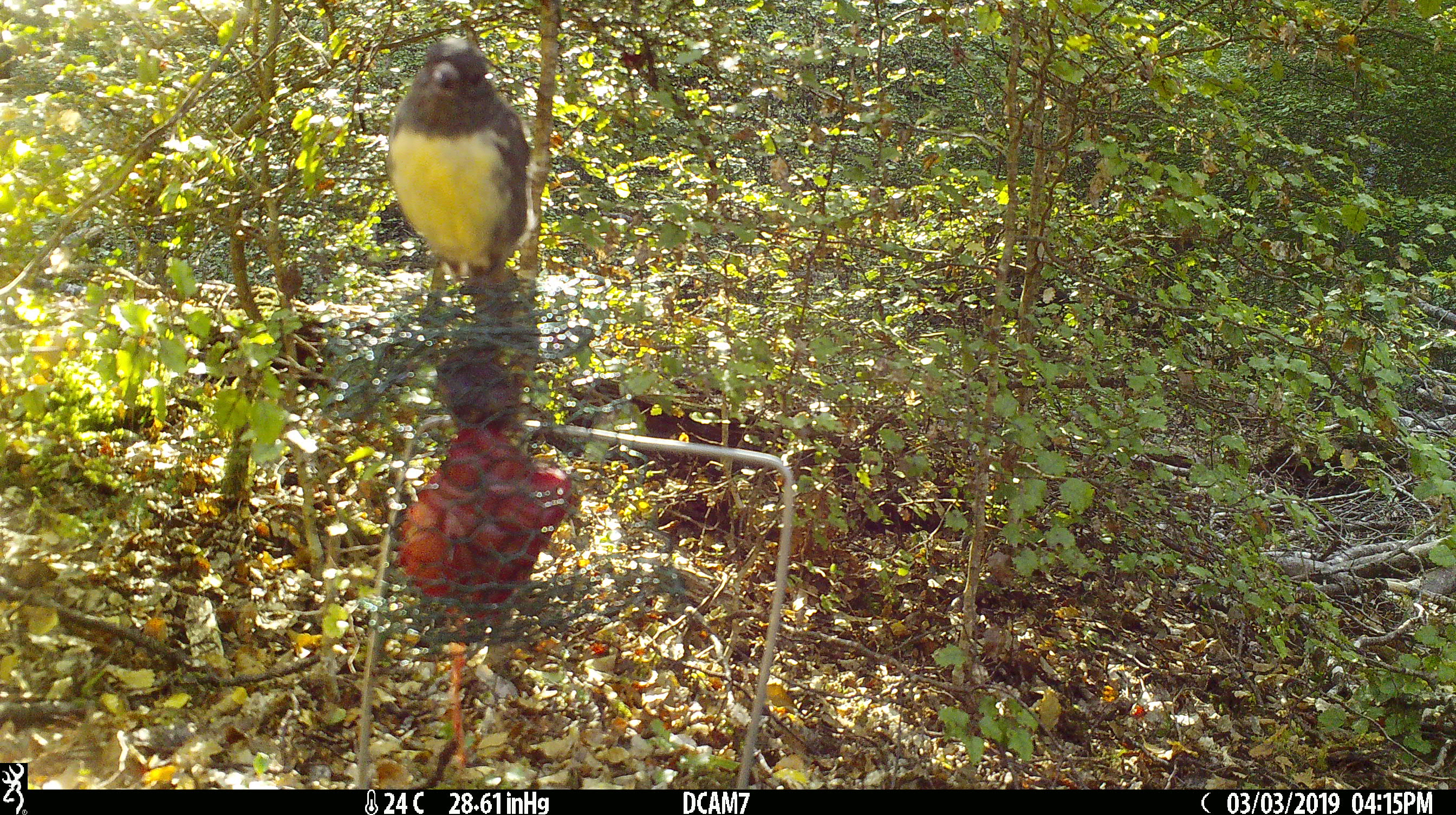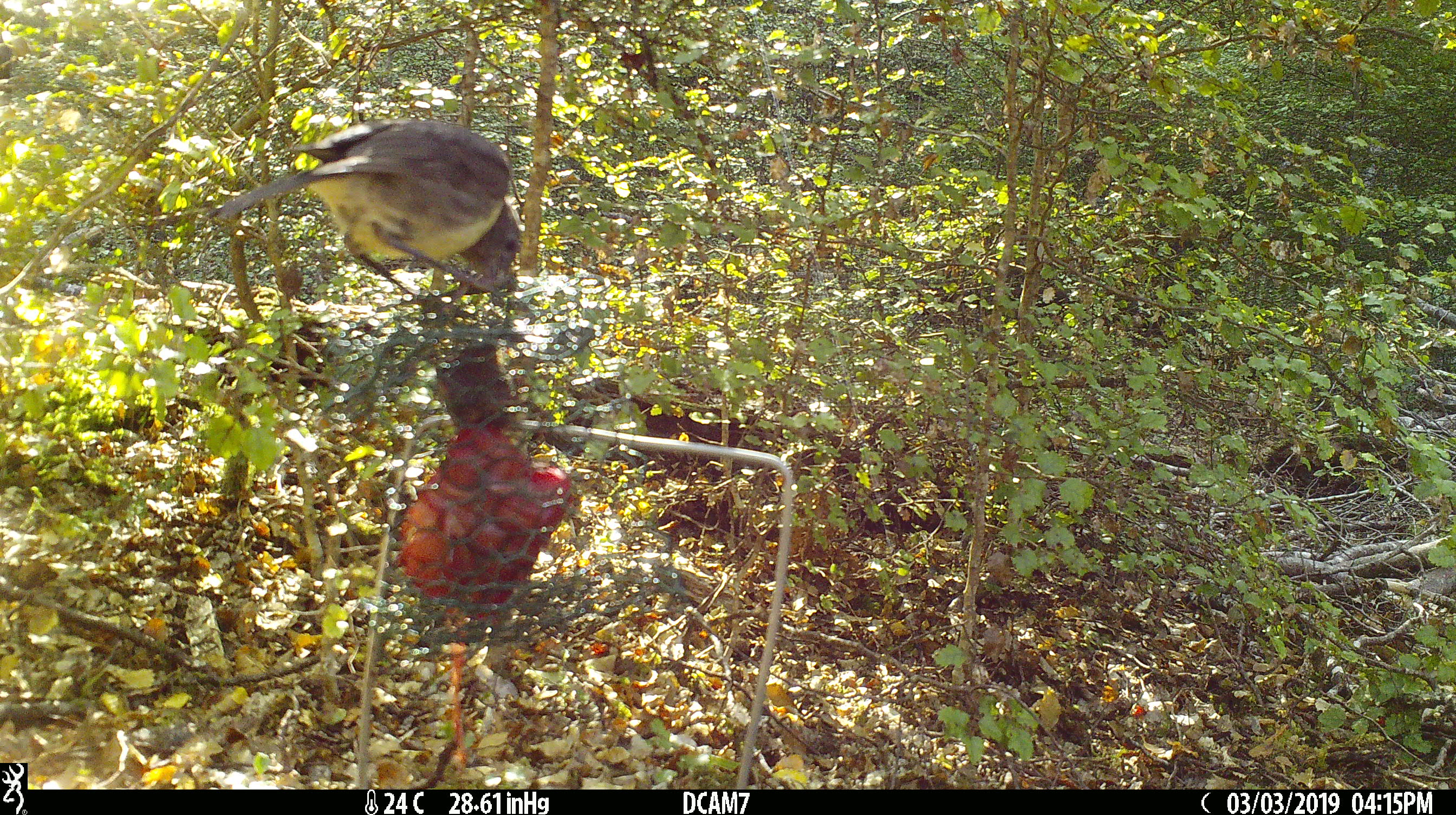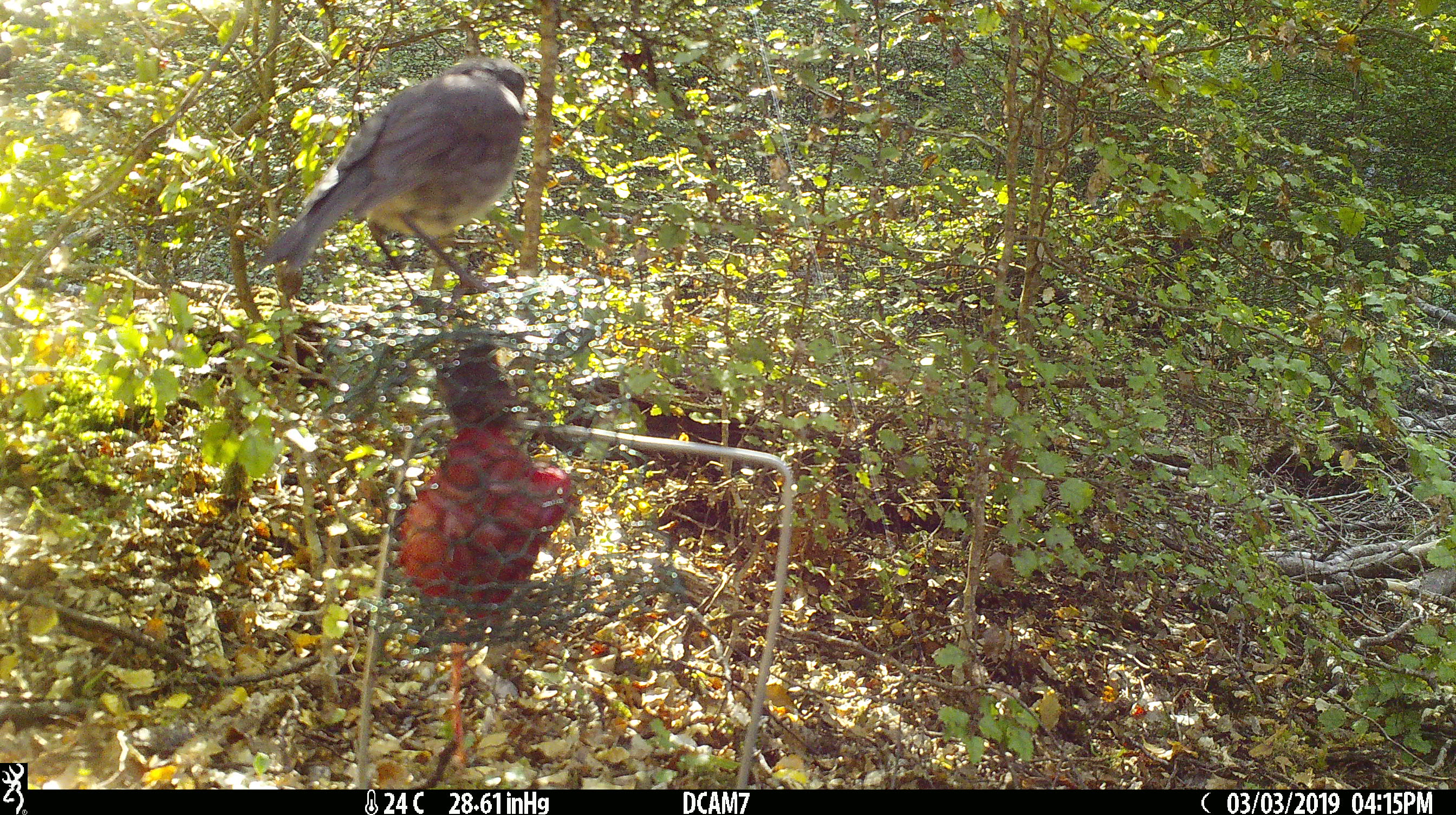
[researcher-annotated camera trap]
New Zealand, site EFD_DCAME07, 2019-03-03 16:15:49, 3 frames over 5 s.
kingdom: Animalia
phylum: Chordata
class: Aves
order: Passeriformes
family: Petroicidae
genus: Petroica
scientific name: Petroica australis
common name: new zealand robin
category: robin